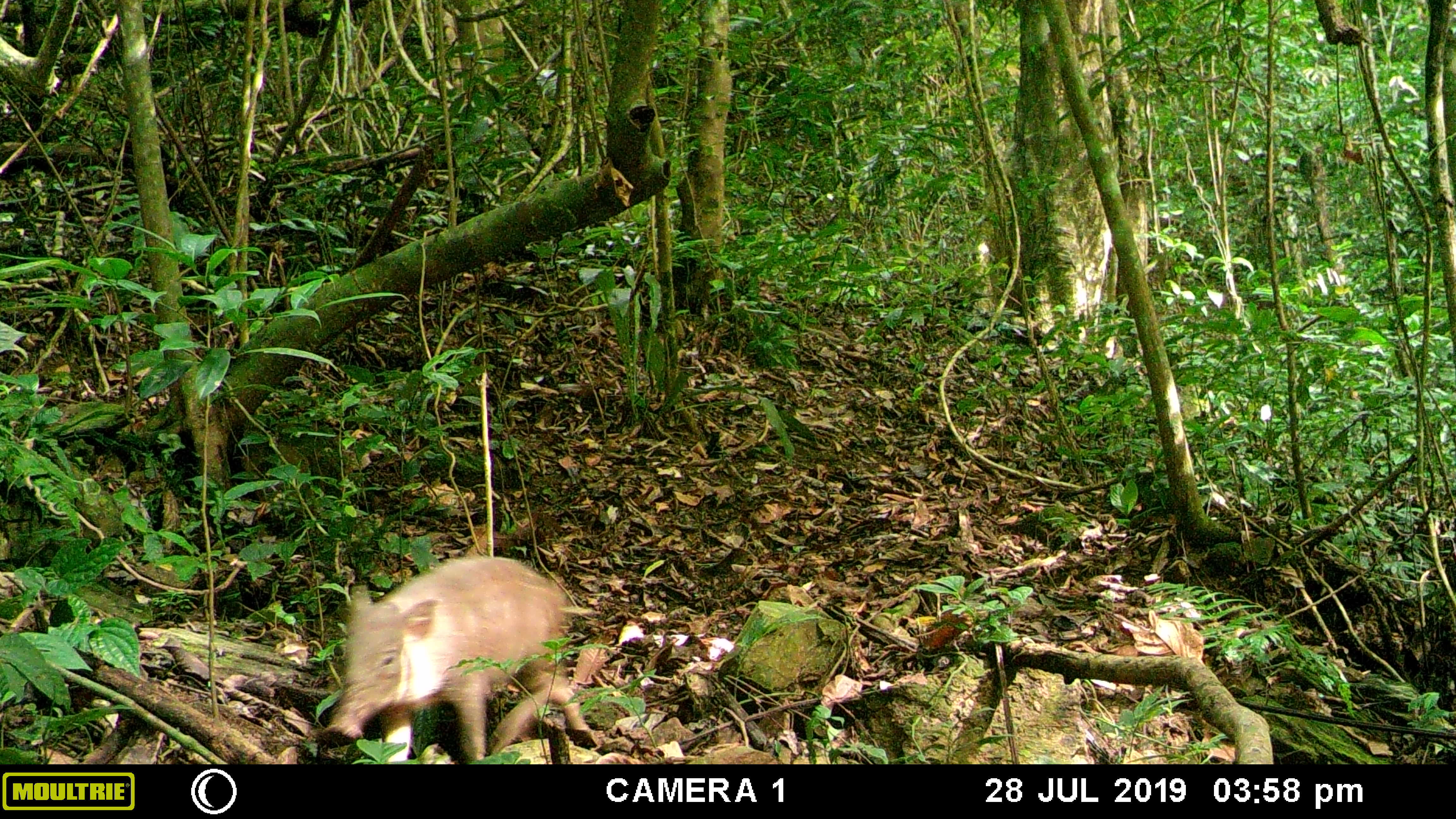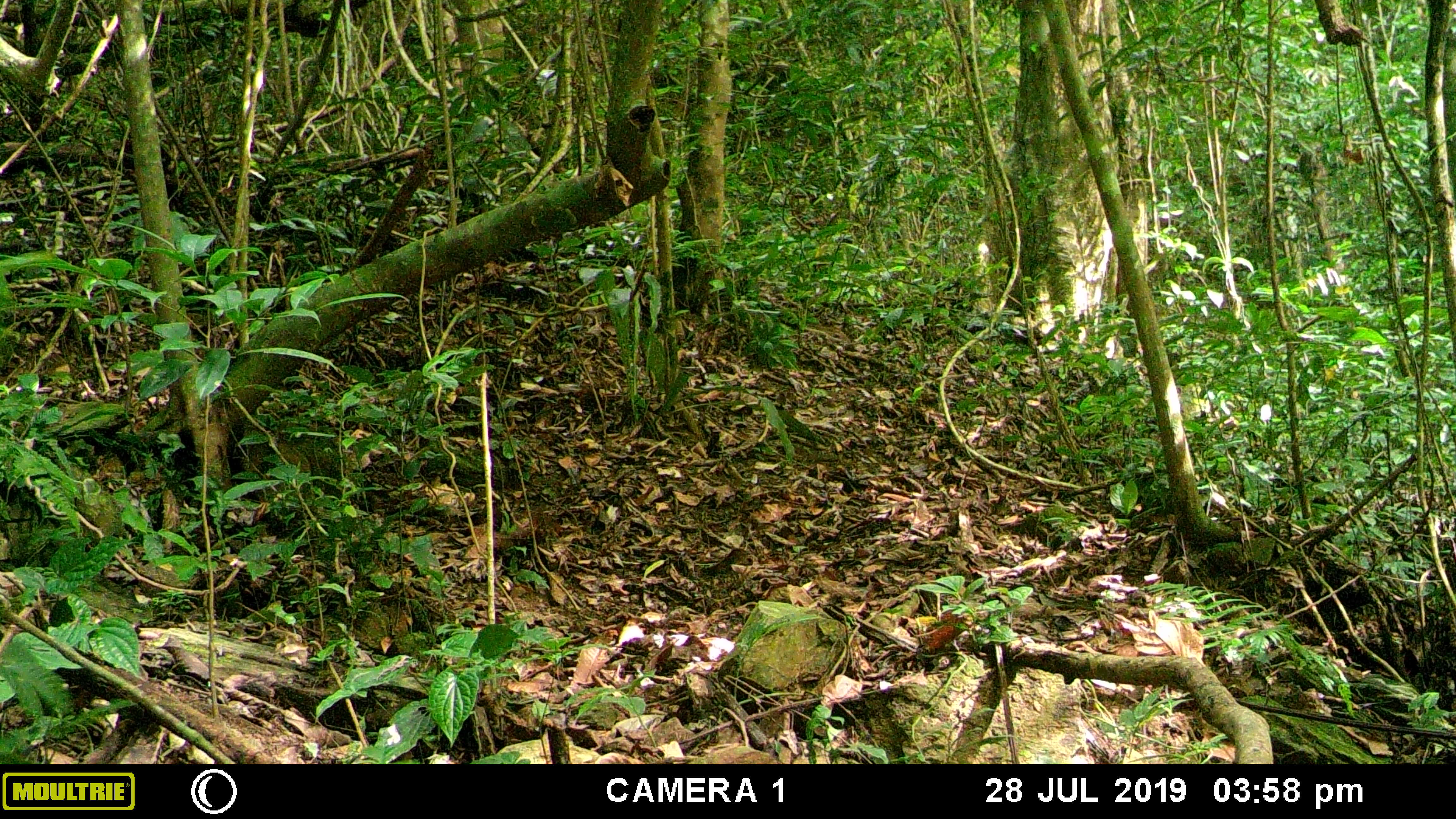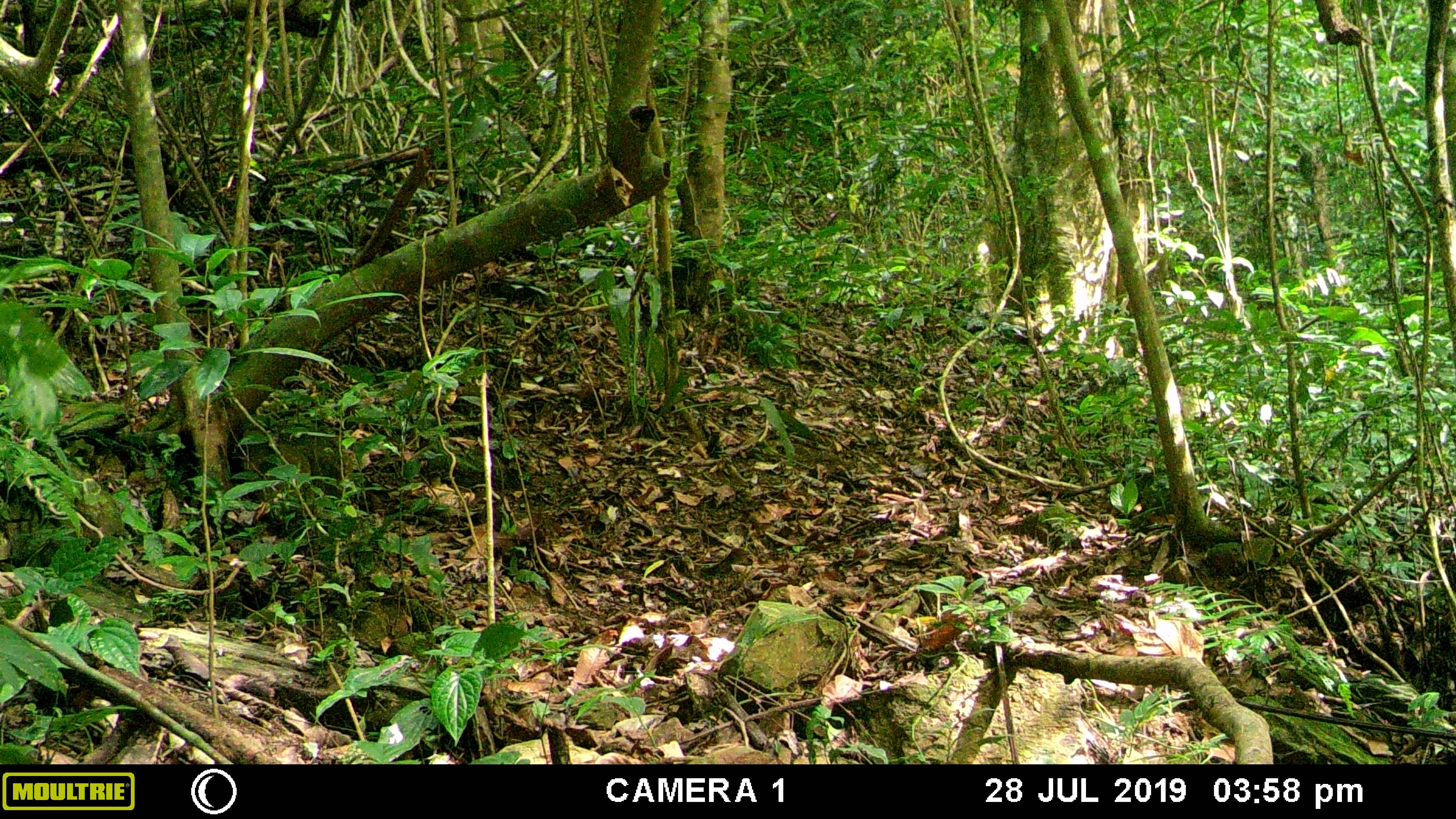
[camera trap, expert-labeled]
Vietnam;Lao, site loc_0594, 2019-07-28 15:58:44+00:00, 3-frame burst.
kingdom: Animalia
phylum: Chordata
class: Mammalia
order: Artiodactyla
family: Suidae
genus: Sus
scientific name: Sus scrofa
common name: eurasian wild pig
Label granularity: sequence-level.